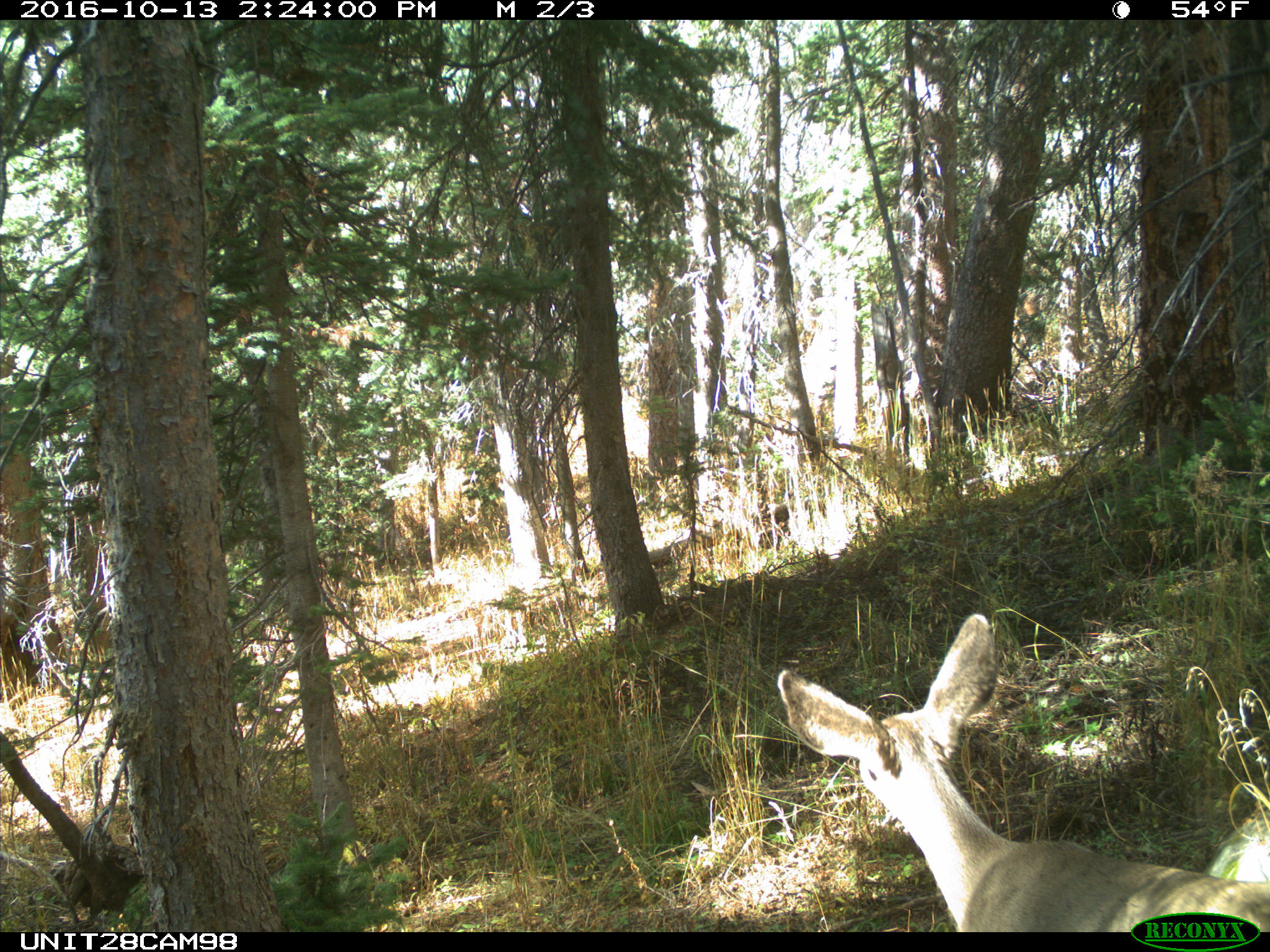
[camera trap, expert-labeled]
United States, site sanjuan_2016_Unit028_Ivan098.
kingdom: Animalia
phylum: Chordata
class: Mammalia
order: Artiodactyla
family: Cervidae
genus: Odocoileus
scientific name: Odocoileus hemionus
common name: mule deer